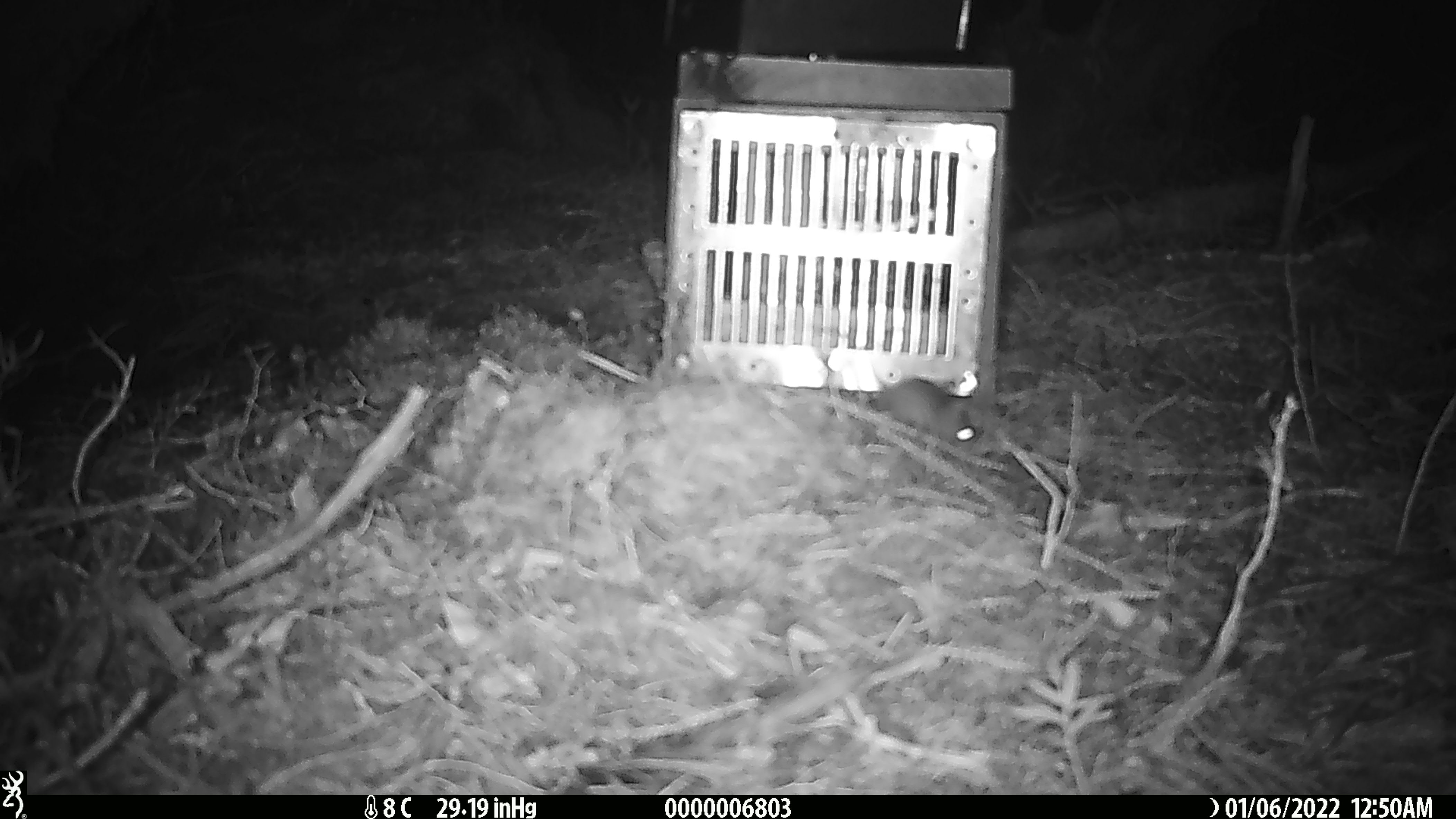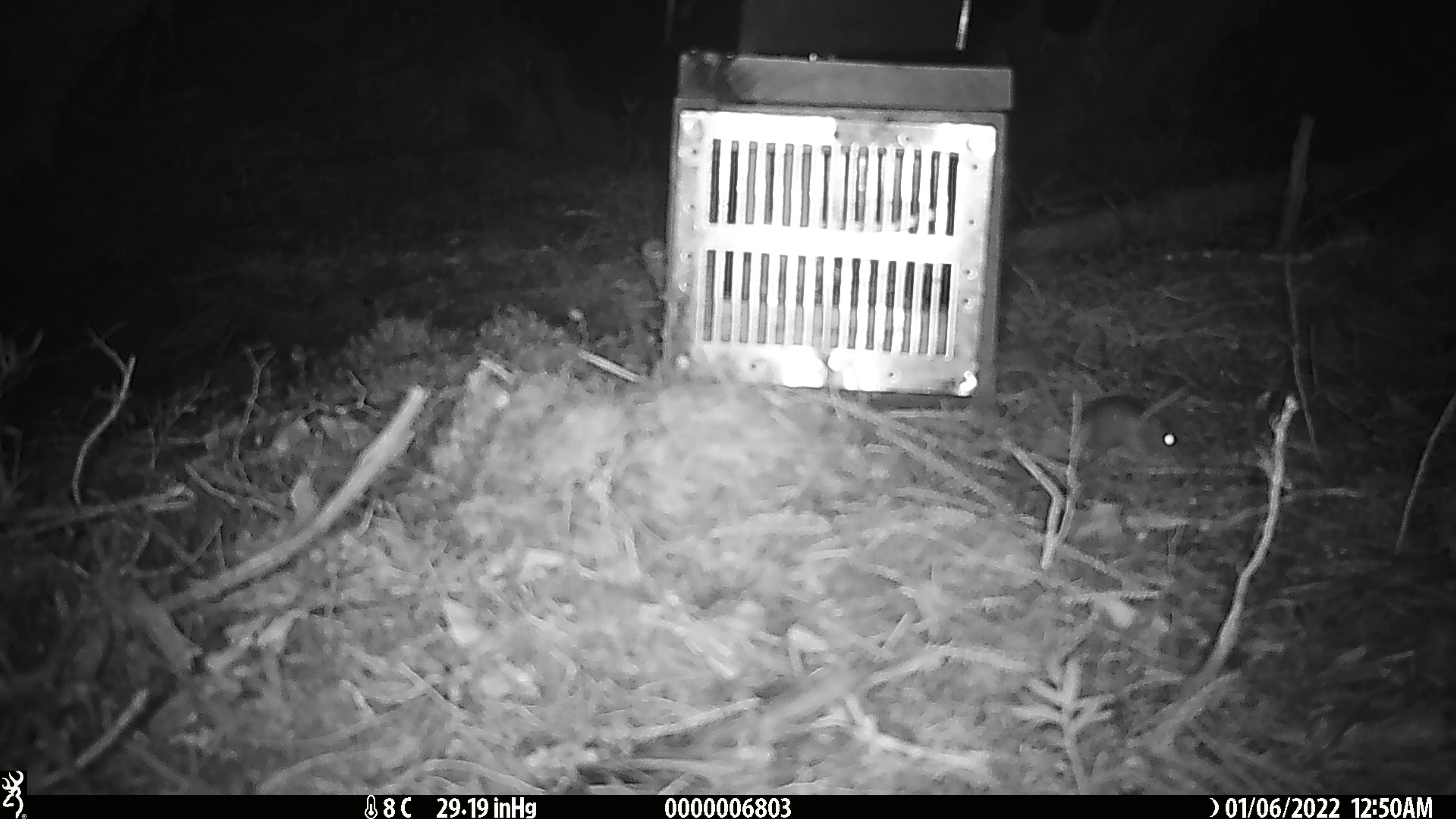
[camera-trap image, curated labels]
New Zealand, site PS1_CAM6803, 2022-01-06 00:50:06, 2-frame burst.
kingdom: Animalia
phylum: Chordata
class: Mammalia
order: Rodentia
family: Muridae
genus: Mus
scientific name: Mus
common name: mouse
Mouse (Mus).